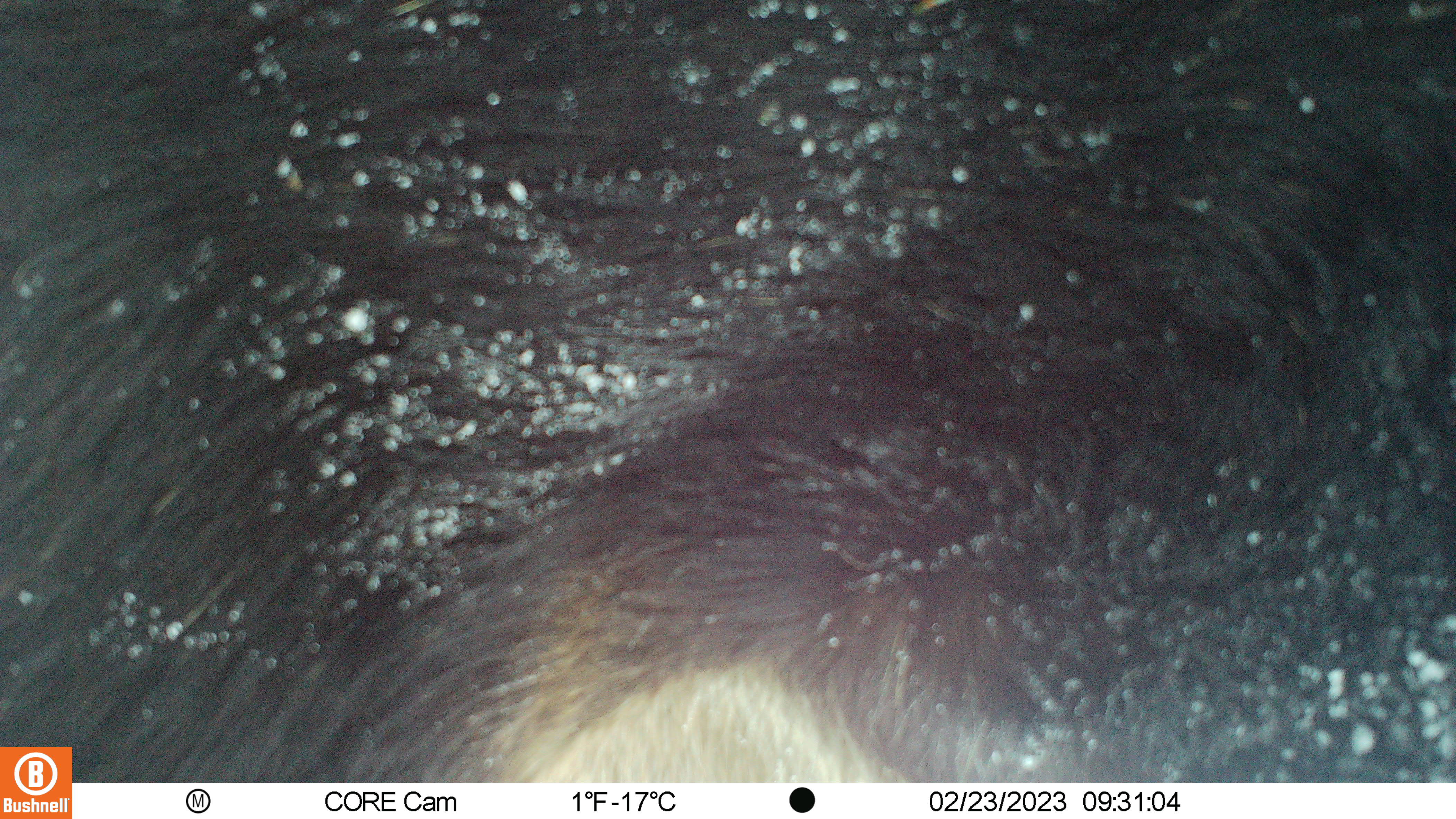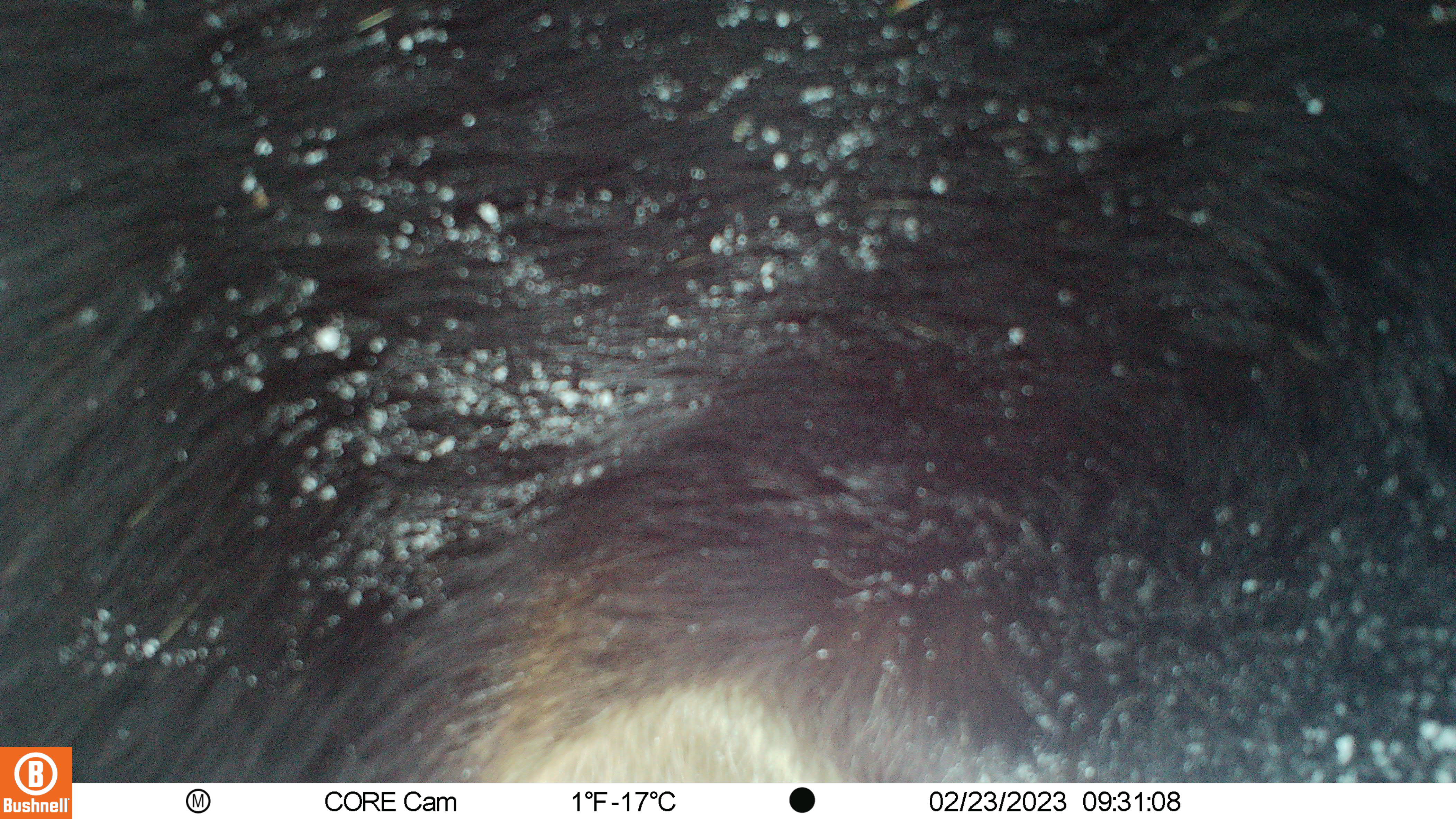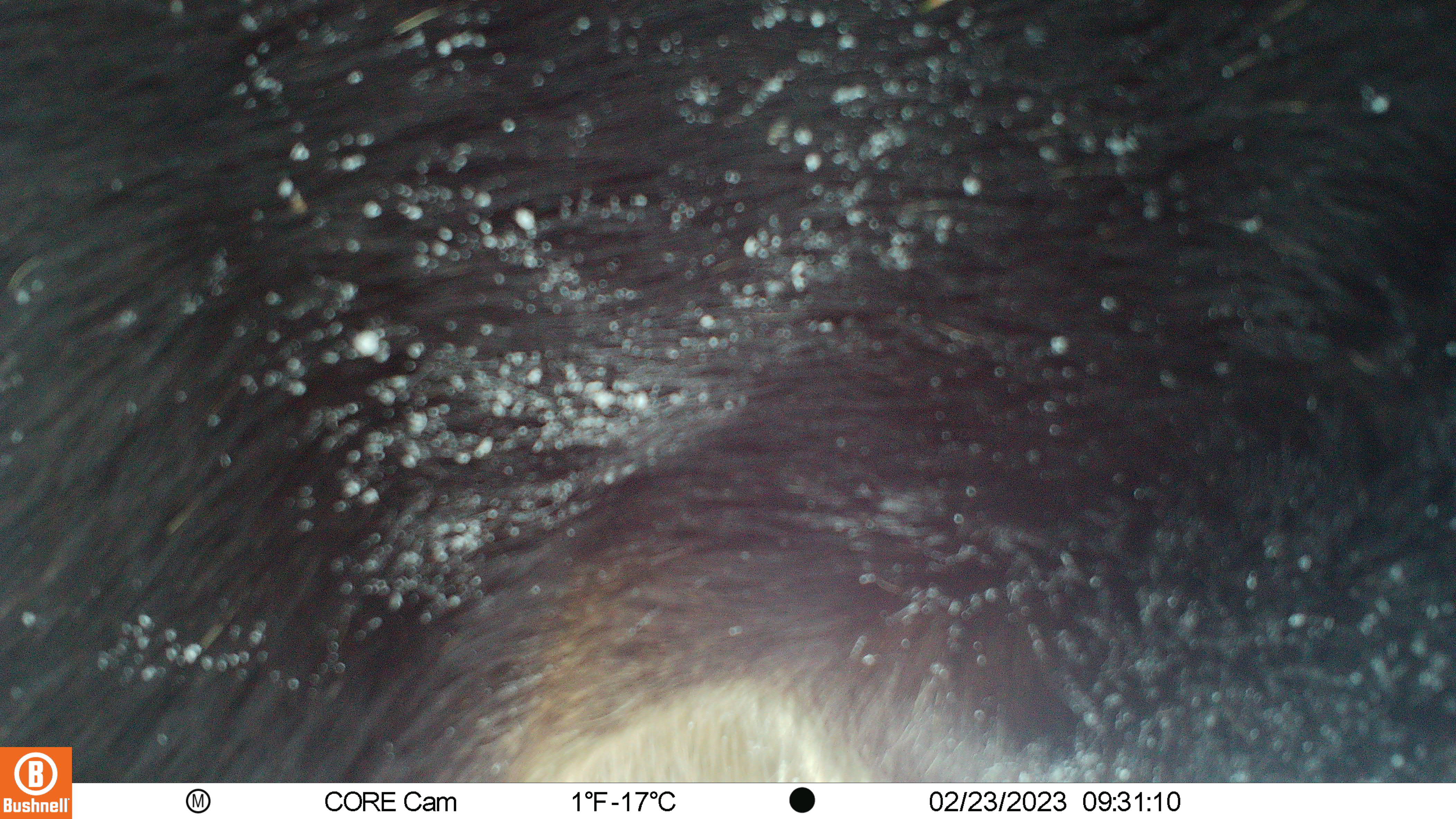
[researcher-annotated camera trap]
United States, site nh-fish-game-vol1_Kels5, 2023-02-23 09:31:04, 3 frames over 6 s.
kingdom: Animalia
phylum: Chordata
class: Mammalia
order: Artiodactyla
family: Cervidae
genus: Alces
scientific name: Alces alces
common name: moose